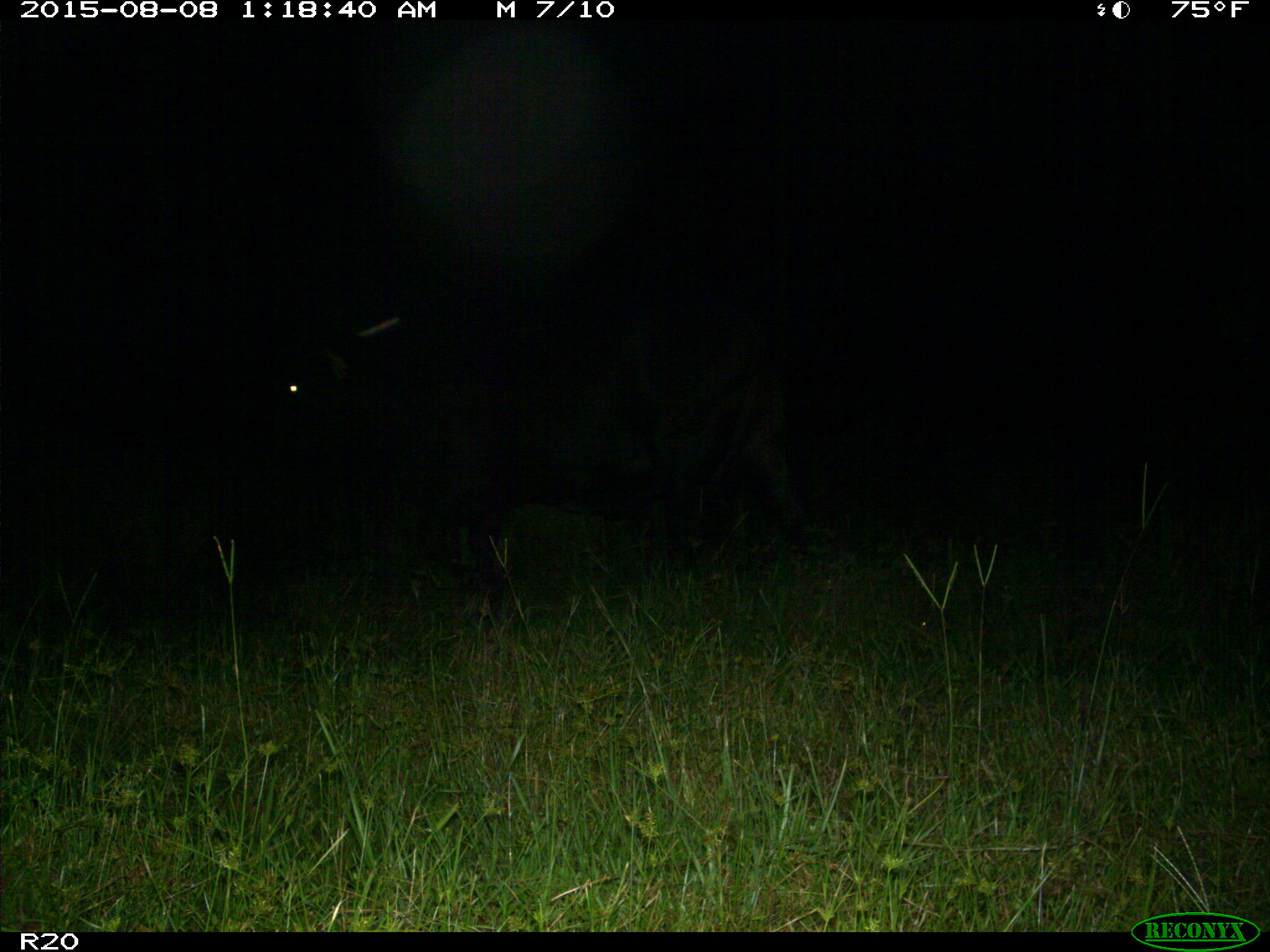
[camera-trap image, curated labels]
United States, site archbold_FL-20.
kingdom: Animalia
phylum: Chordata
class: Mammalia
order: Artiodactyla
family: Bovidae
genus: Bos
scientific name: Bos taurus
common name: domestic cow